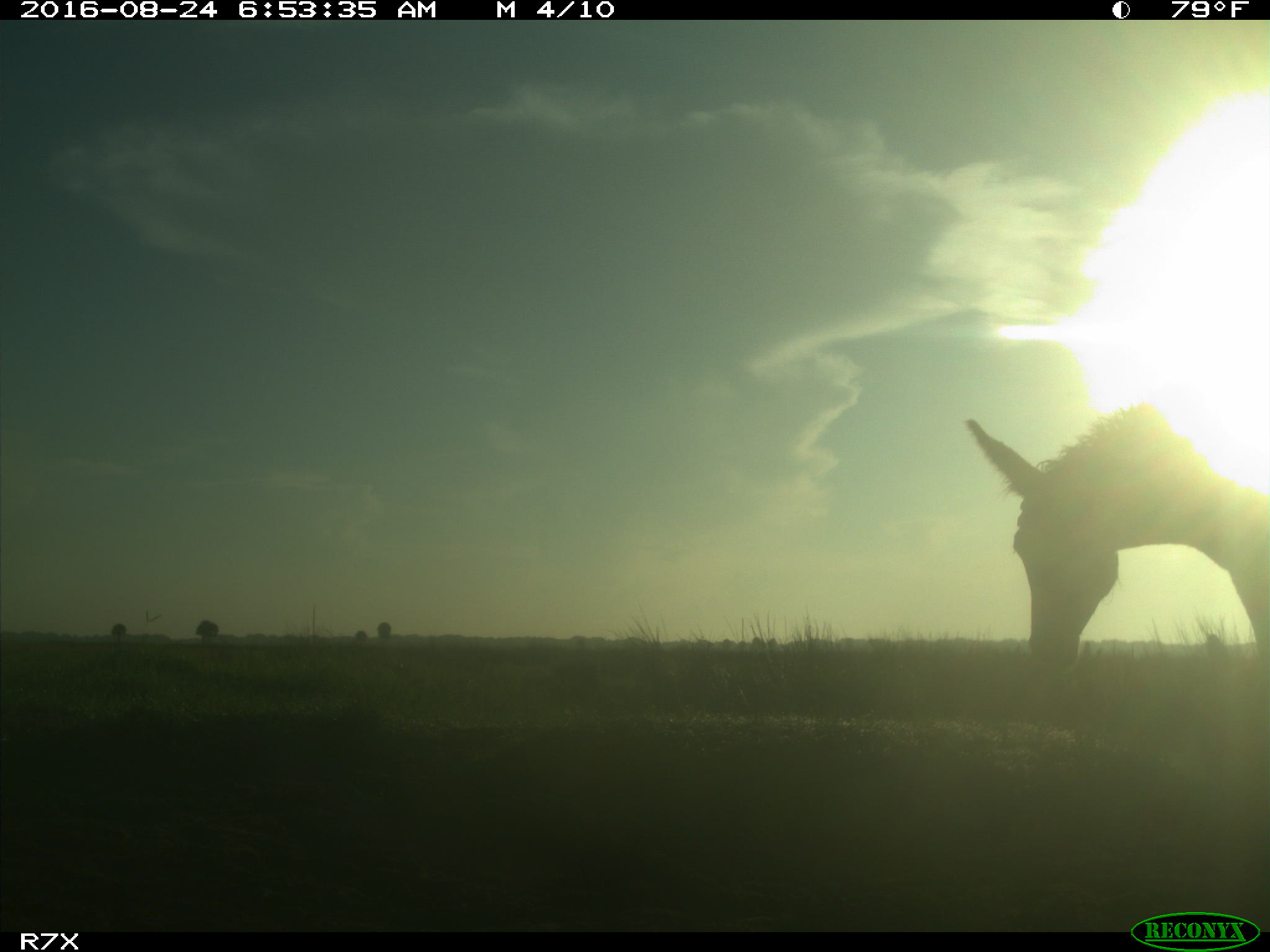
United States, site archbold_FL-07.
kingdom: Animalia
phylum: Chordata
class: Mammalia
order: Perissodactyla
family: Equidae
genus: Equus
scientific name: Equus africanus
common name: african wild ass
Equus africanus (african wild ass).